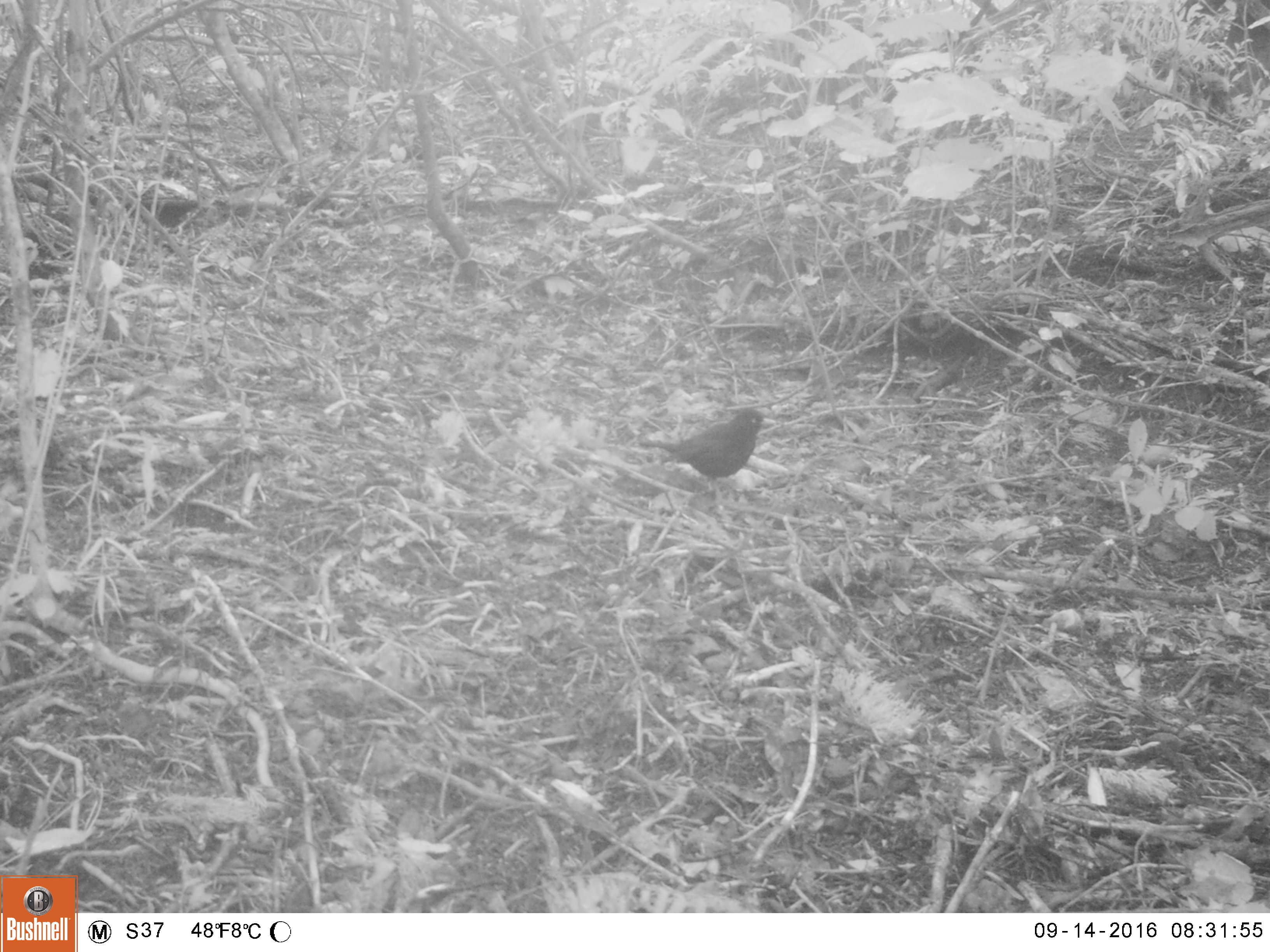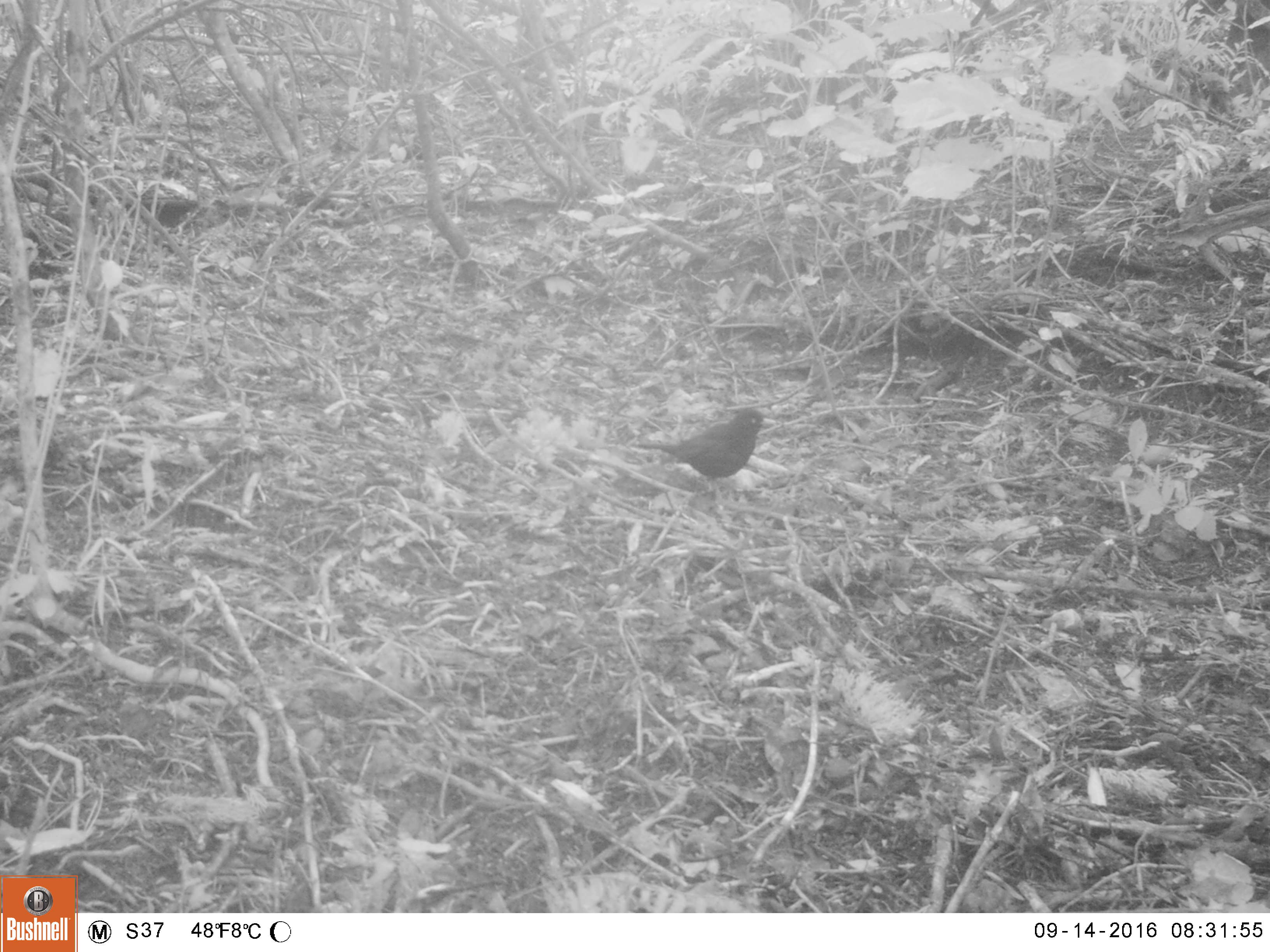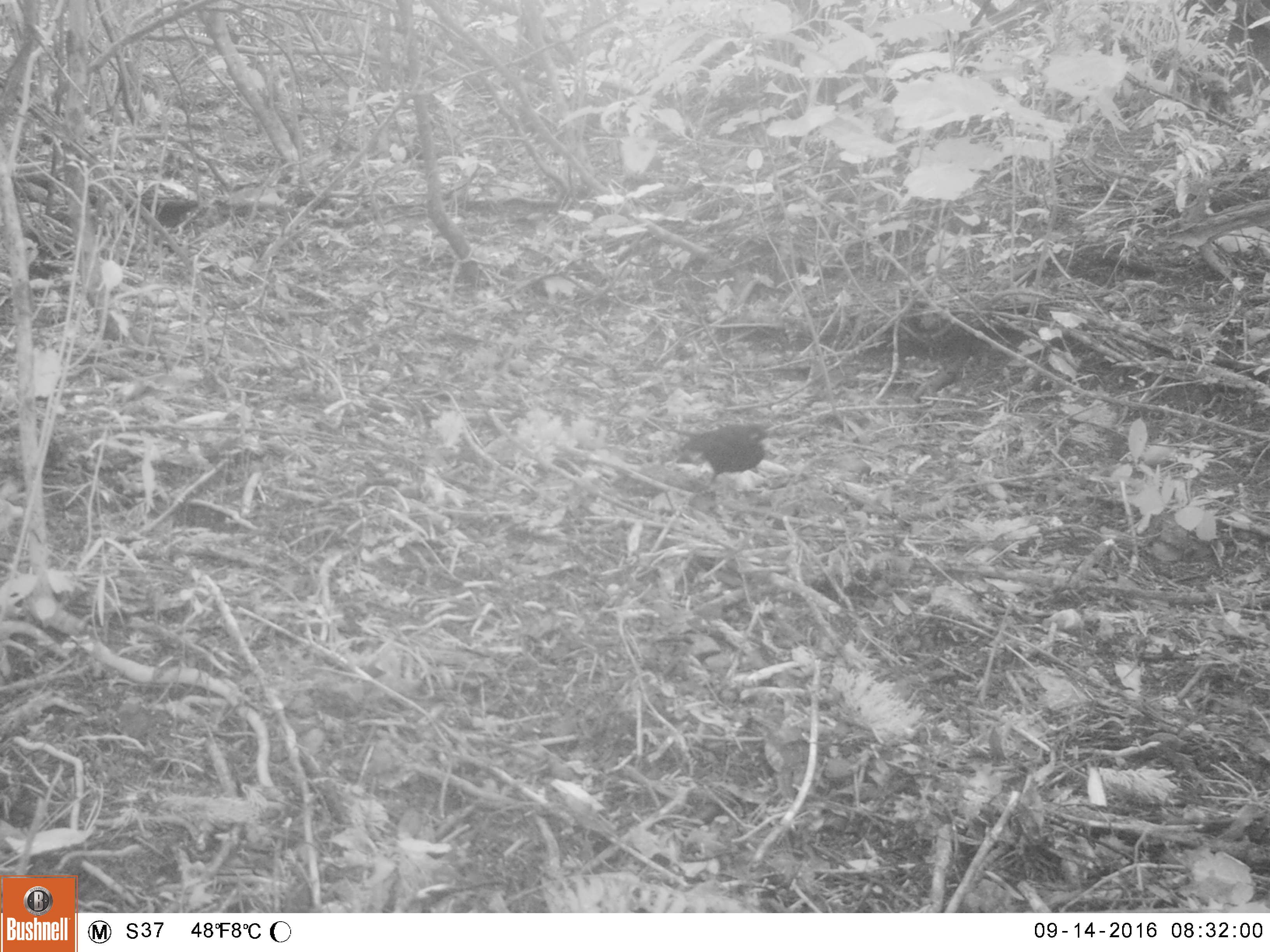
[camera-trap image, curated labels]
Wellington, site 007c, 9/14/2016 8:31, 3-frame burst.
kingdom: Animalia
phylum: Chordata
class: Aves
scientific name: Aves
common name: bird